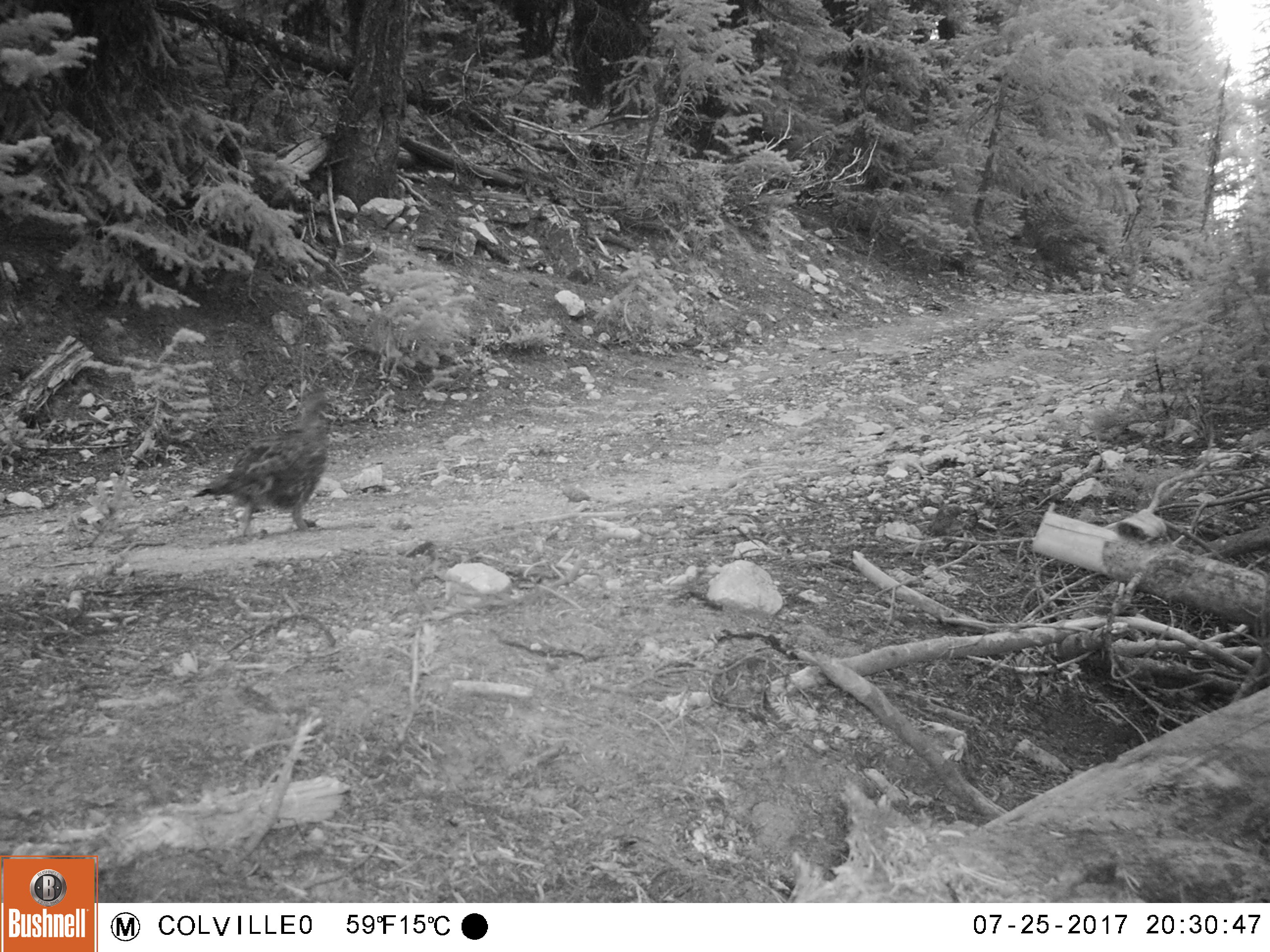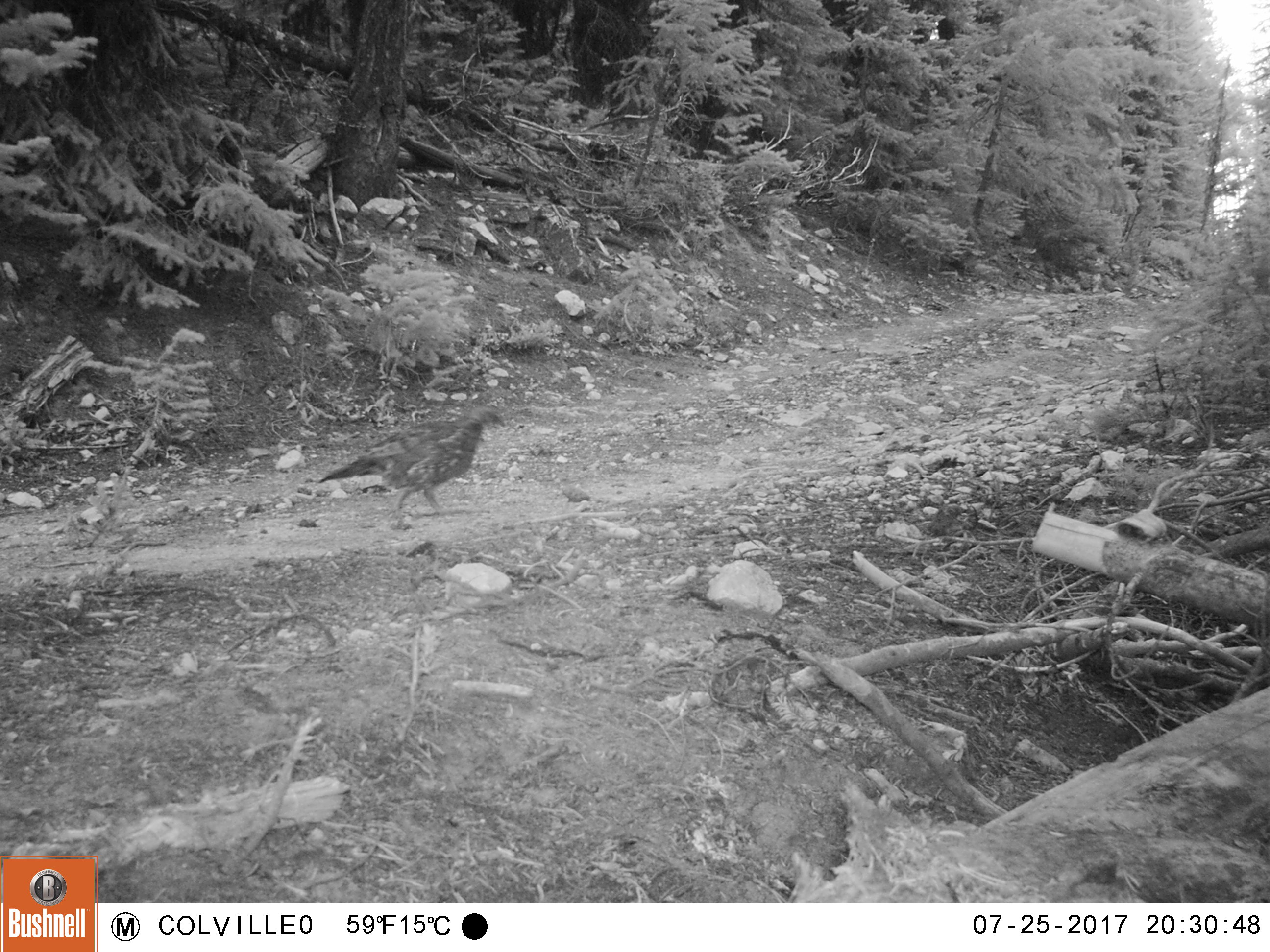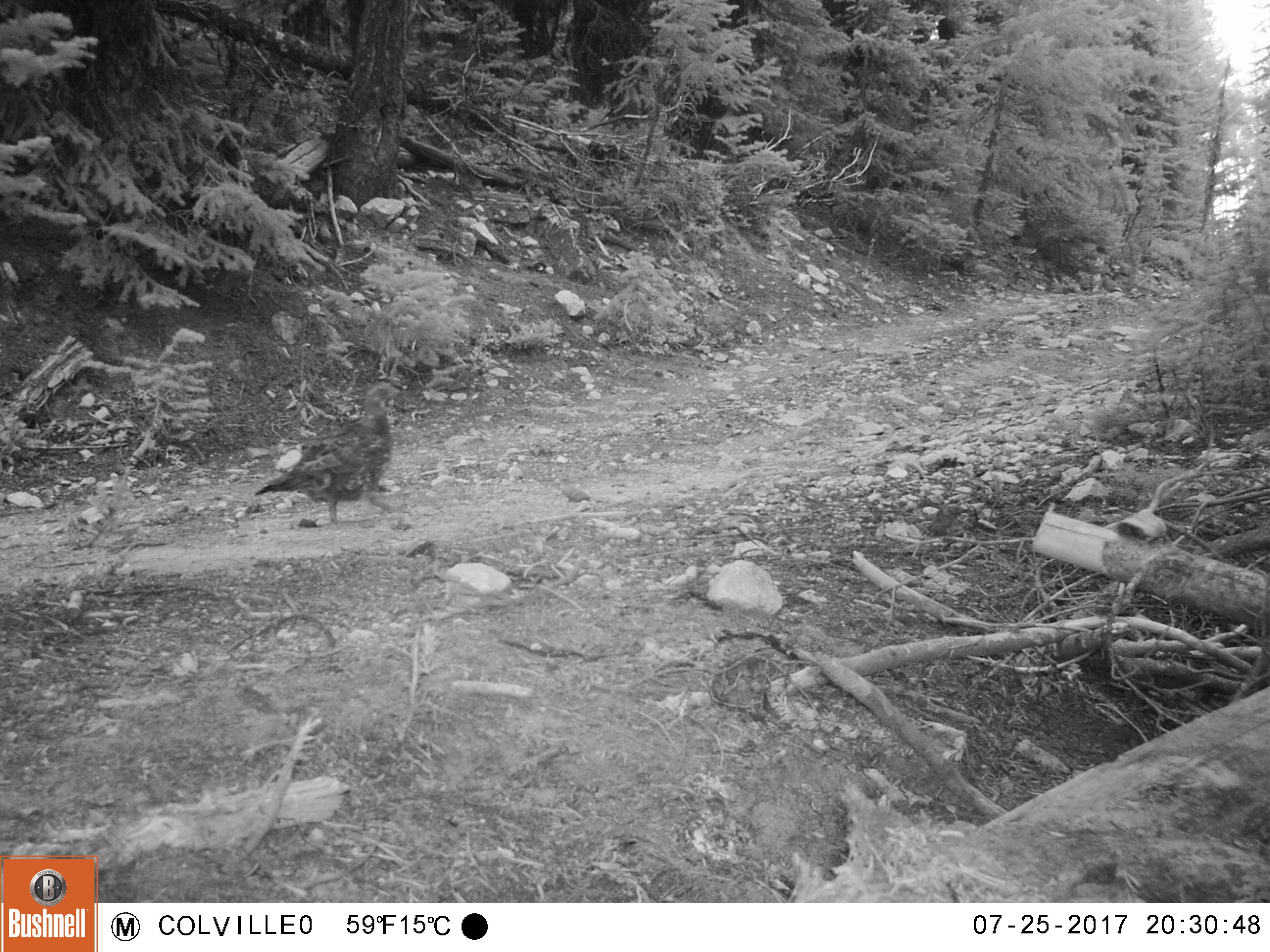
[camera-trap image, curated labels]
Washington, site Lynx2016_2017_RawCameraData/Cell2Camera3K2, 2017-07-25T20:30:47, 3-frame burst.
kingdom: Animalia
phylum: Chordata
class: Aves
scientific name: Aves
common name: birds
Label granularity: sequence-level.